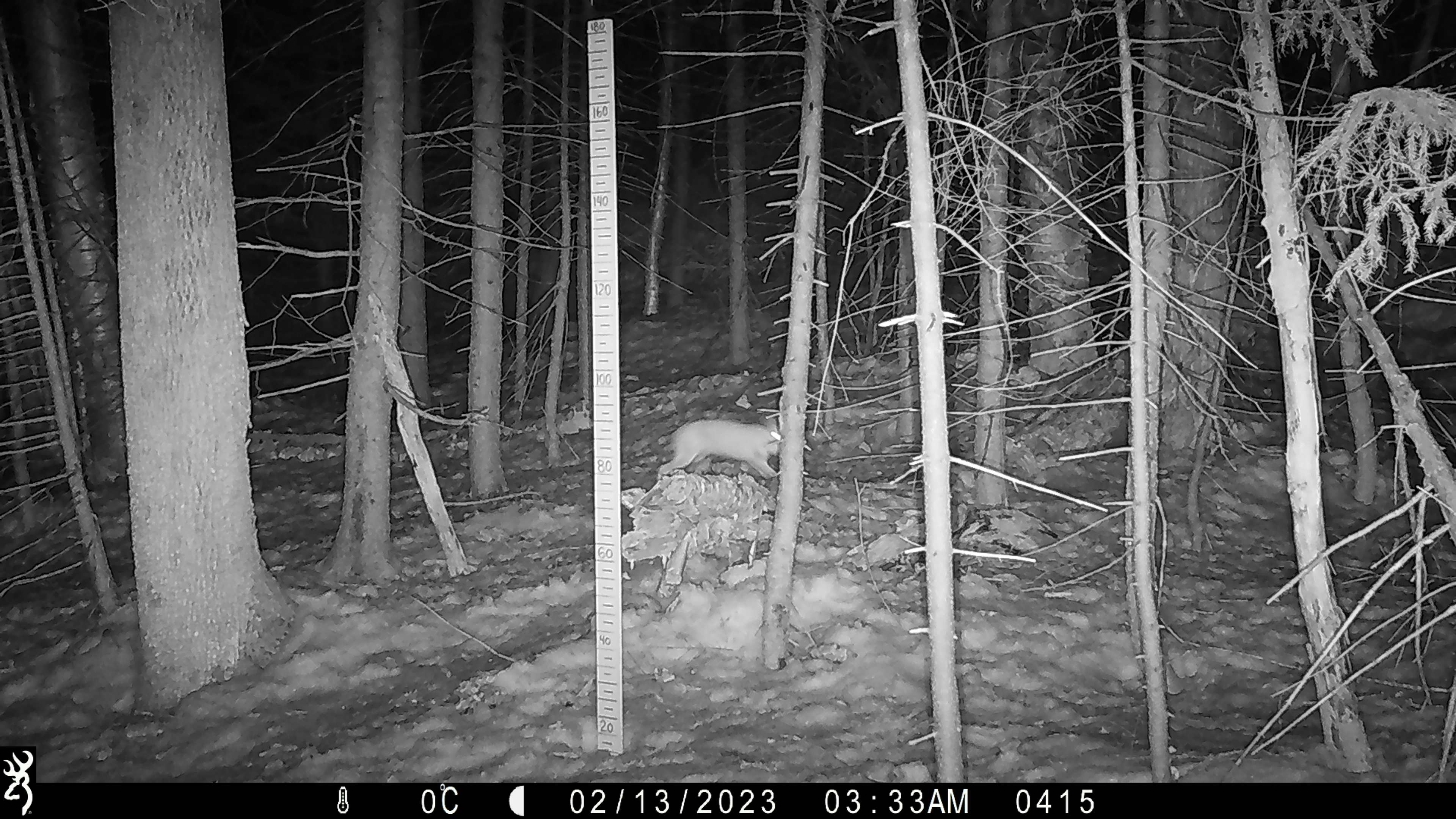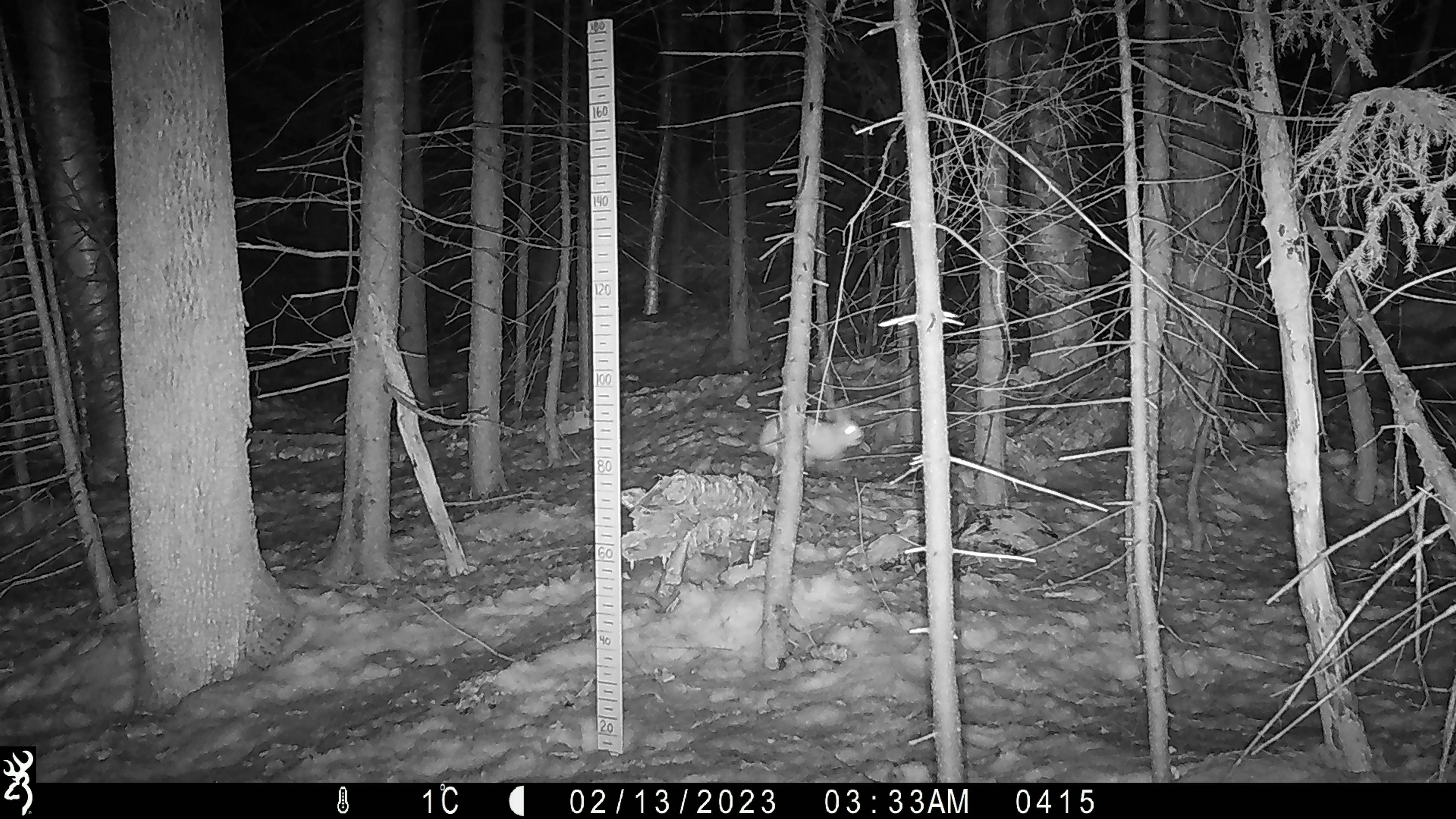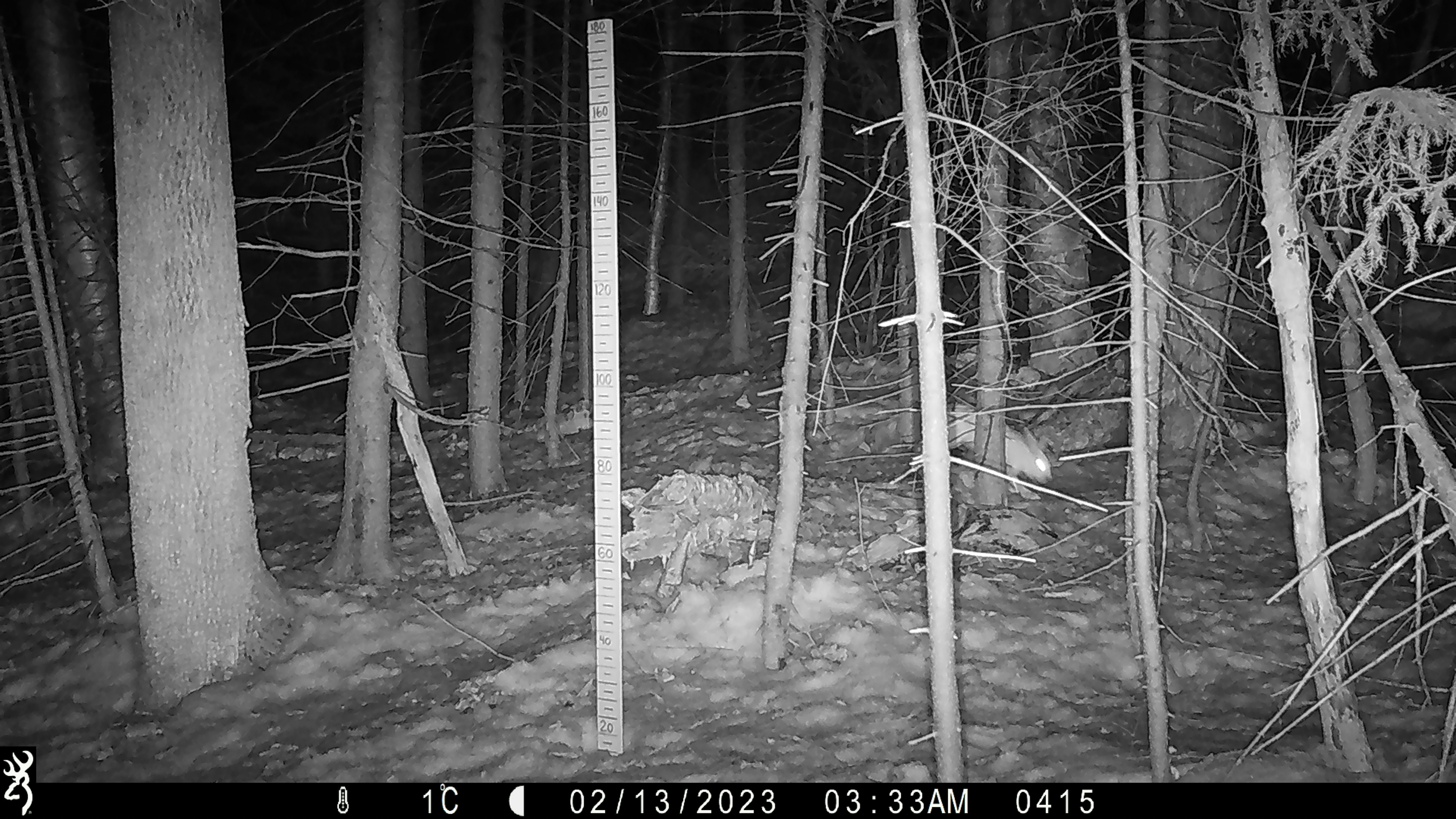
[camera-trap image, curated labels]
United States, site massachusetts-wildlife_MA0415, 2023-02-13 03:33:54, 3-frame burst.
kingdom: Animalia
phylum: Chordata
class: Mammalia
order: Lagomorpha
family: Leporidae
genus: Lepus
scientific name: Lepus americanus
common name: snowshoe hare